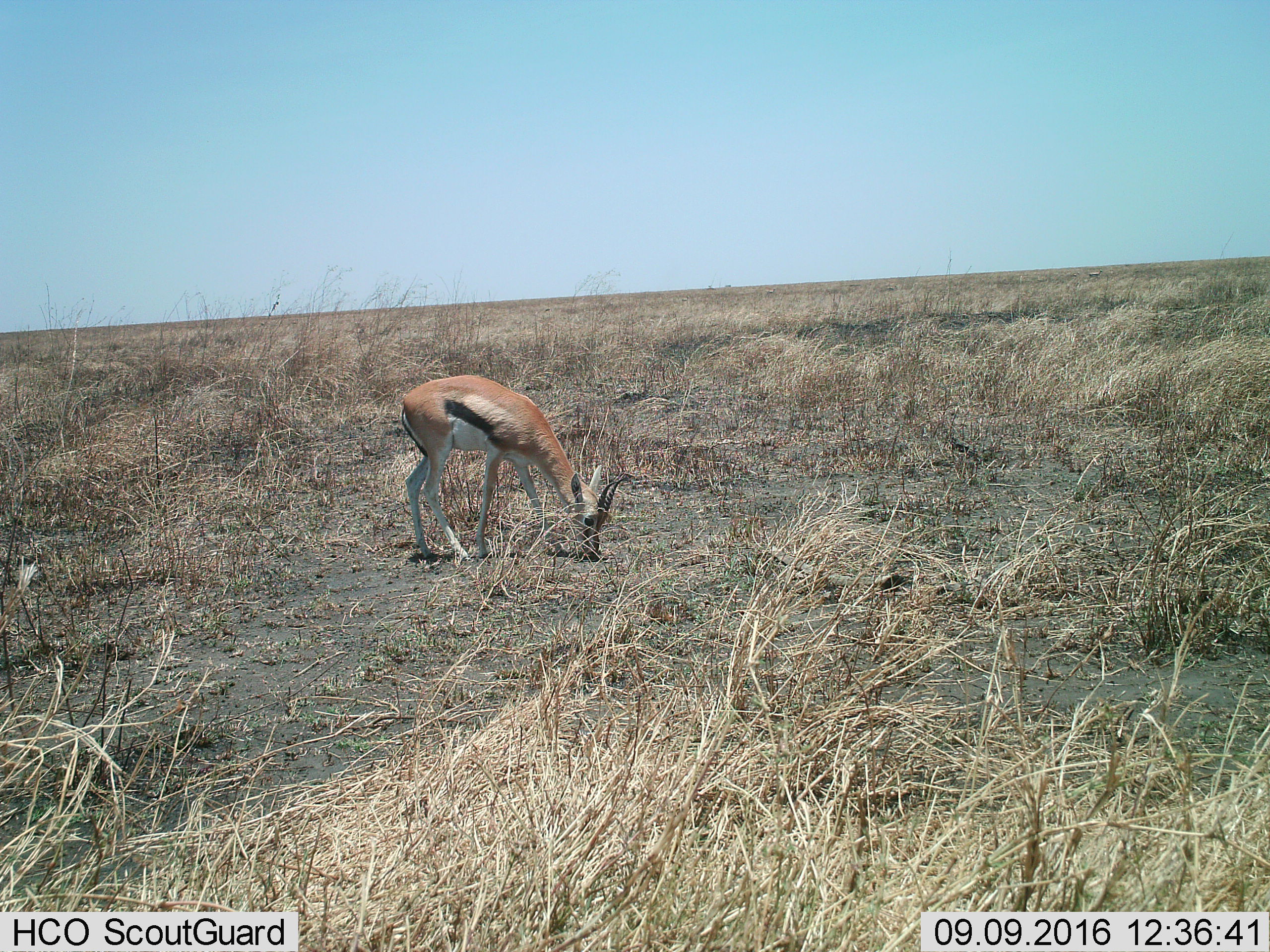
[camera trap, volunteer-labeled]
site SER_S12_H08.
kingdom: Animalia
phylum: Chordata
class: Mammalia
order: Artiodactyla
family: Bovidae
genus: Eudorcas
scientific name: Eudorcas thomsonii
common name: thomson's gazelle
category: gazellethomsons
Gazellethomsons (thomson's gazelle) (Eudorcas thomsonii), count 1. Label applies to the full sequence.